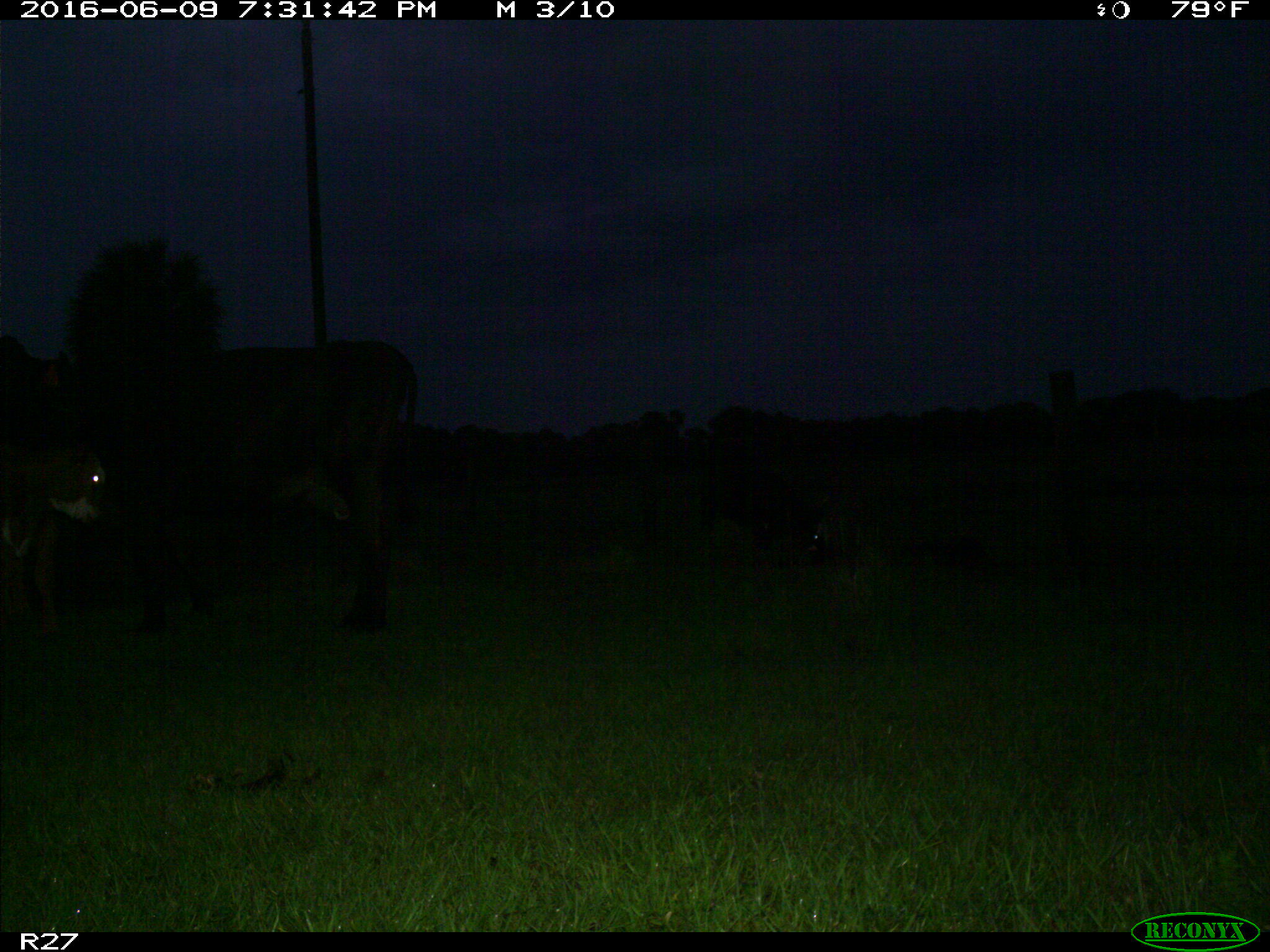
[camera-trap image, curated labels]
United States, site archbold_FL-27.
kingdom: Animalia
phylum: Chordata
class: Mammalia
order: Artiodactyla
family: Bovidae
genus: Bos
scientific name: Bos taurus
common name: domestic cow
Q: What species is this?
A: Bos taurus (domestic cow).